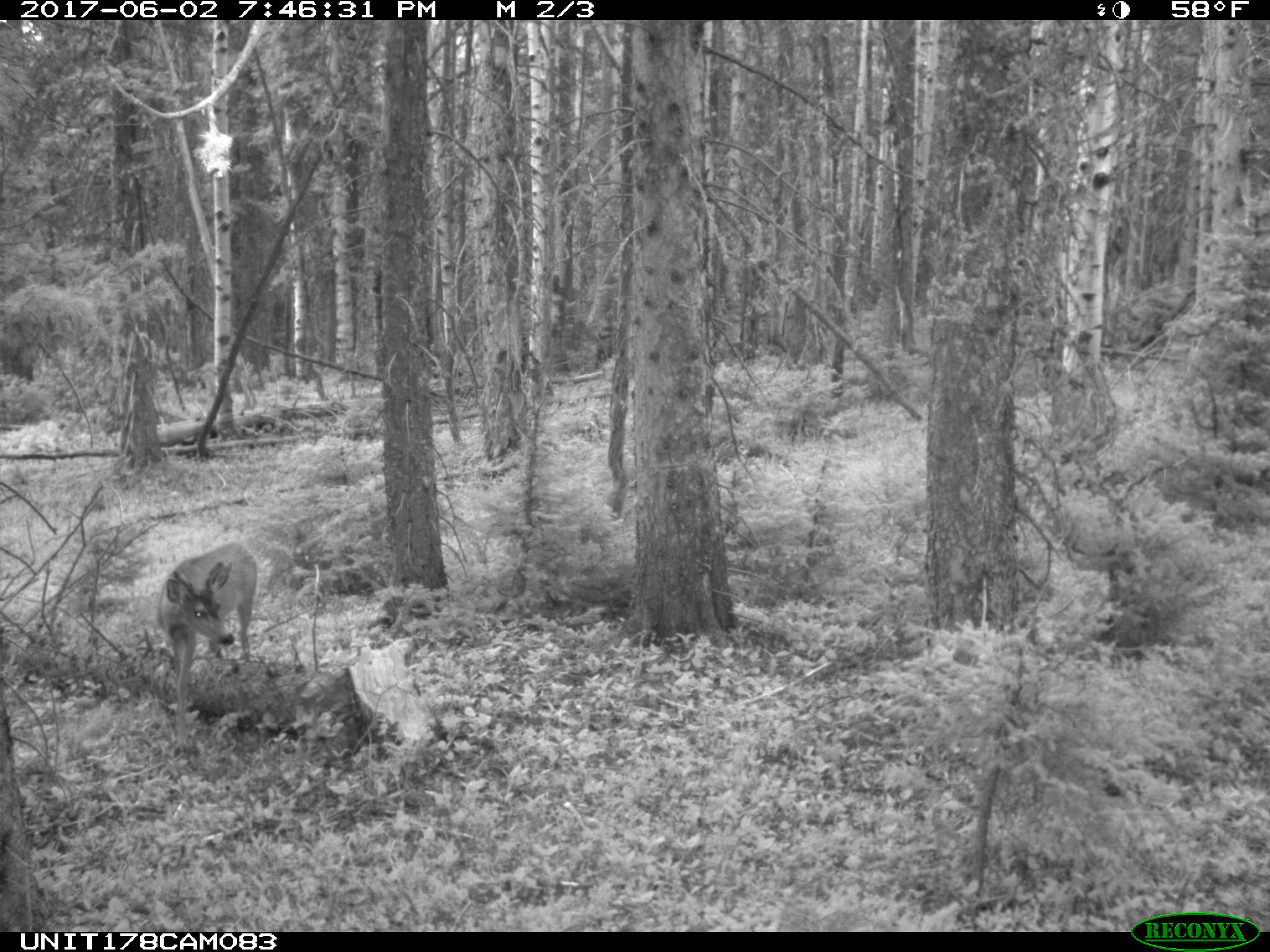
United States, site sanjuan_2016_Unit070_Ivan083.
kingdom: Animalia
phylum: Chordata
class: Mammalia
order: Artiodactyla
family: Cervidae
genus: Odocoileus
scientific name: Odocoileus hemionus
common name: mule deer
Odocoileus hemionus (mule deer).